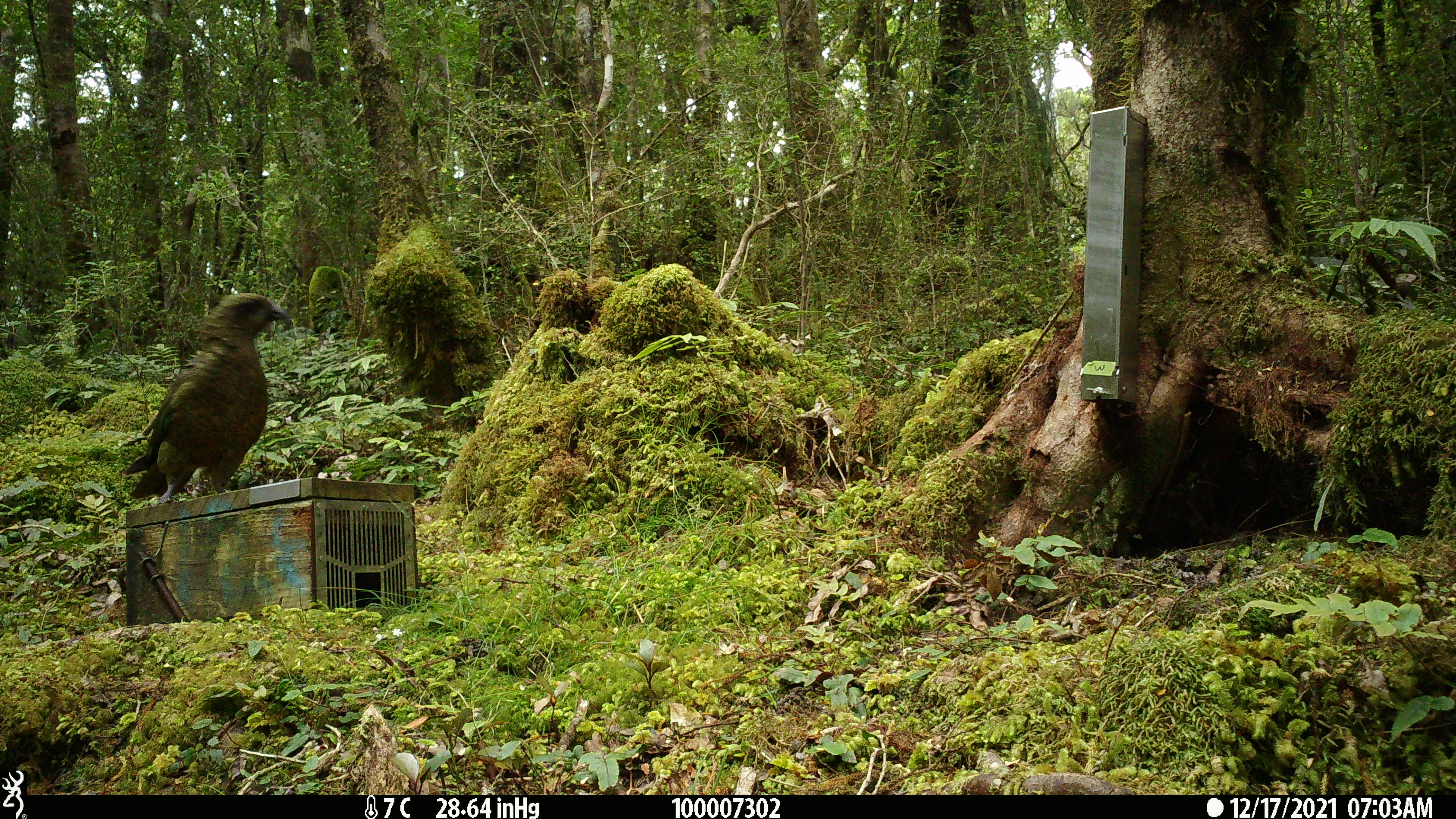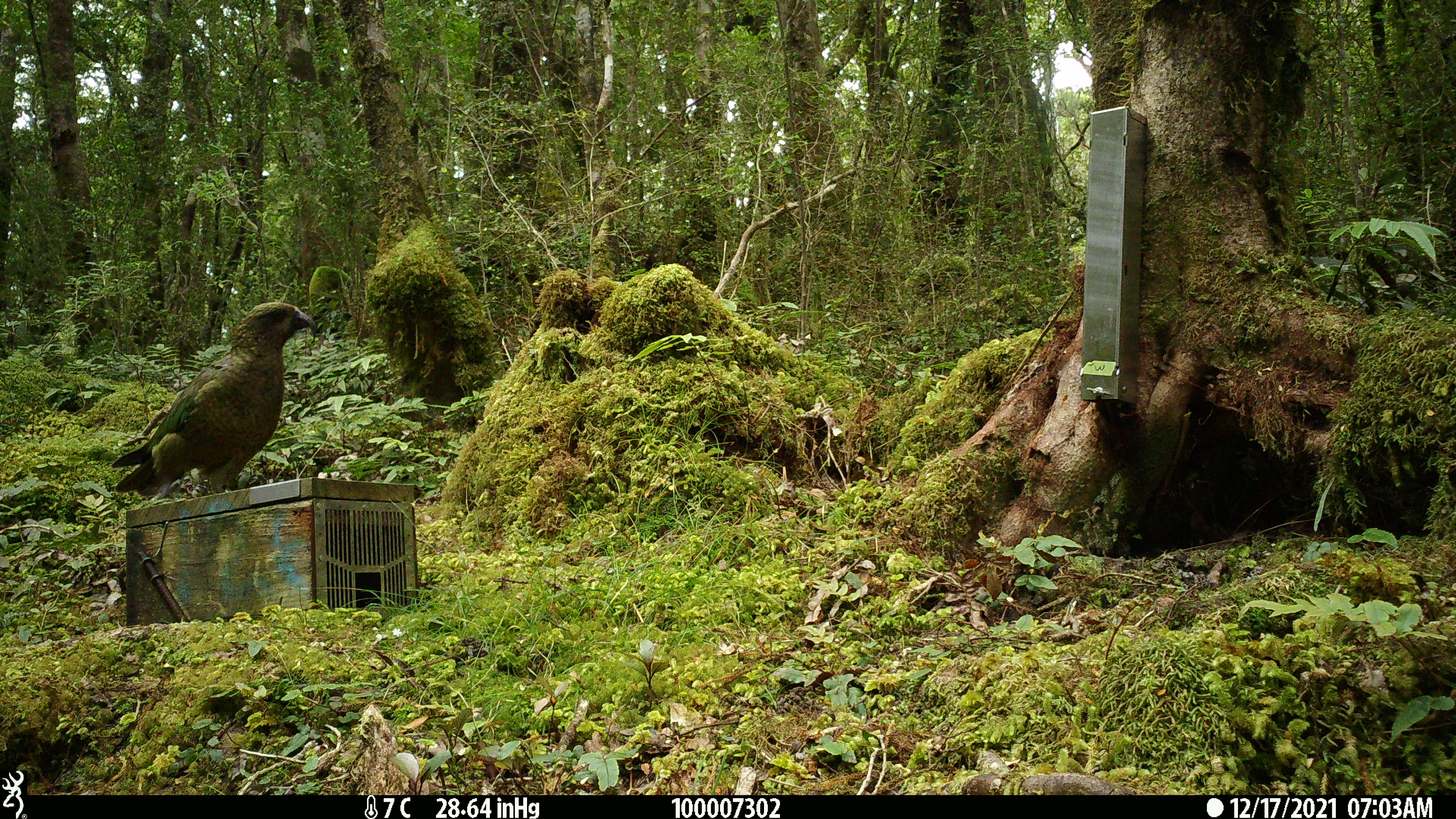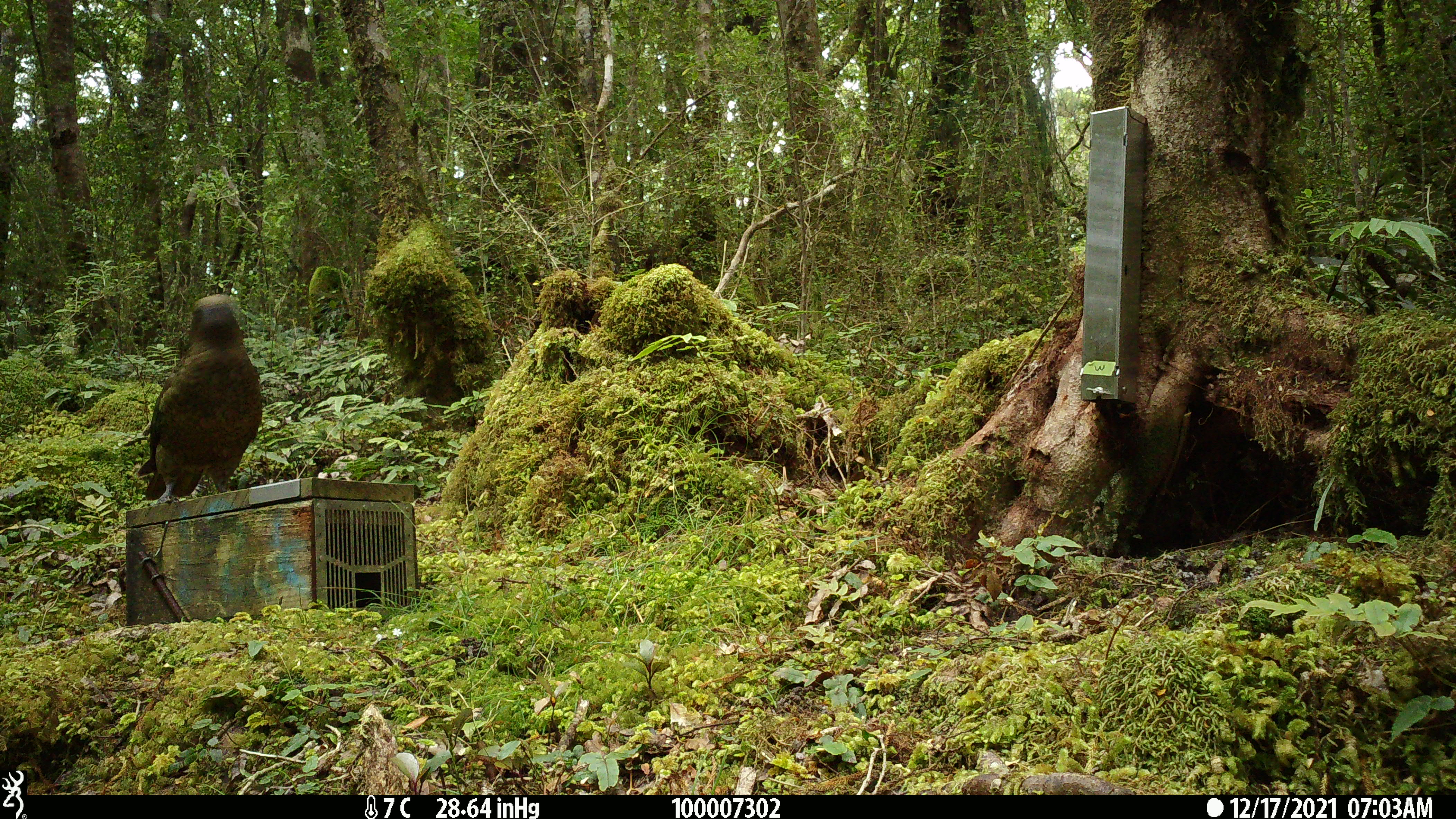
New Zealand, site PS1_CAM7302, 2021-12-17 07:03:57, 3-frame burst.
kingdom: Animalia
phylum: Chordata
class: Aves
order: Psittaciformes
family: Strigopidae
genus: Nestor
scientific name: Nestor notabilis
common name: kea